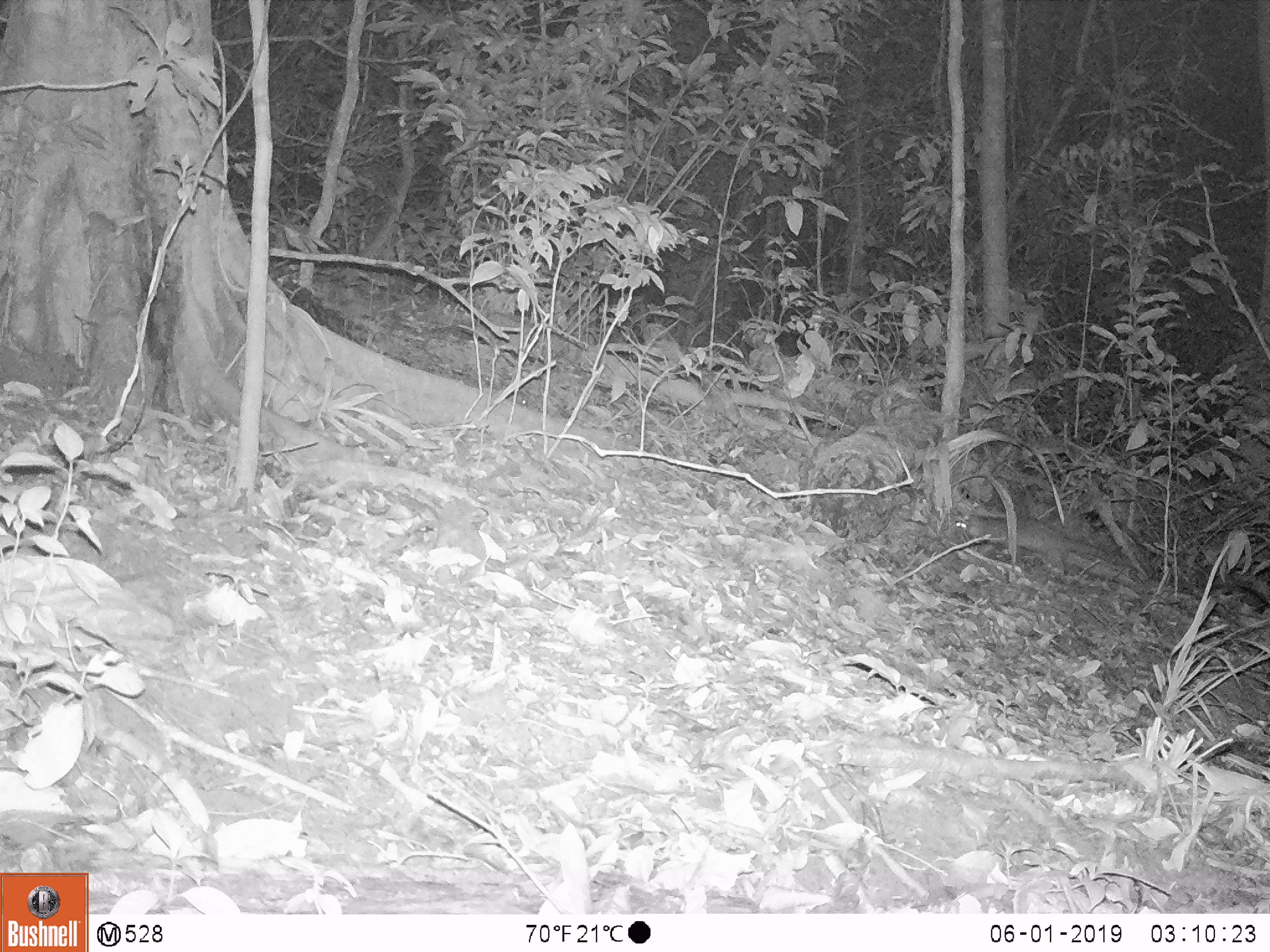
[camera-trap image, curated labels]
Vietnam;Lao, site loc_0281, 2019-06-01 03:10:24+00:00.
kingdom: Animalia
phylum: Chordata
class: Mammalia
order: Carnivora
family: Mustelidae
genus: Melogale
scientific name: Melogale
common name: ferret badger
Ferret badger (Melogale). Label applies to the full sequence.